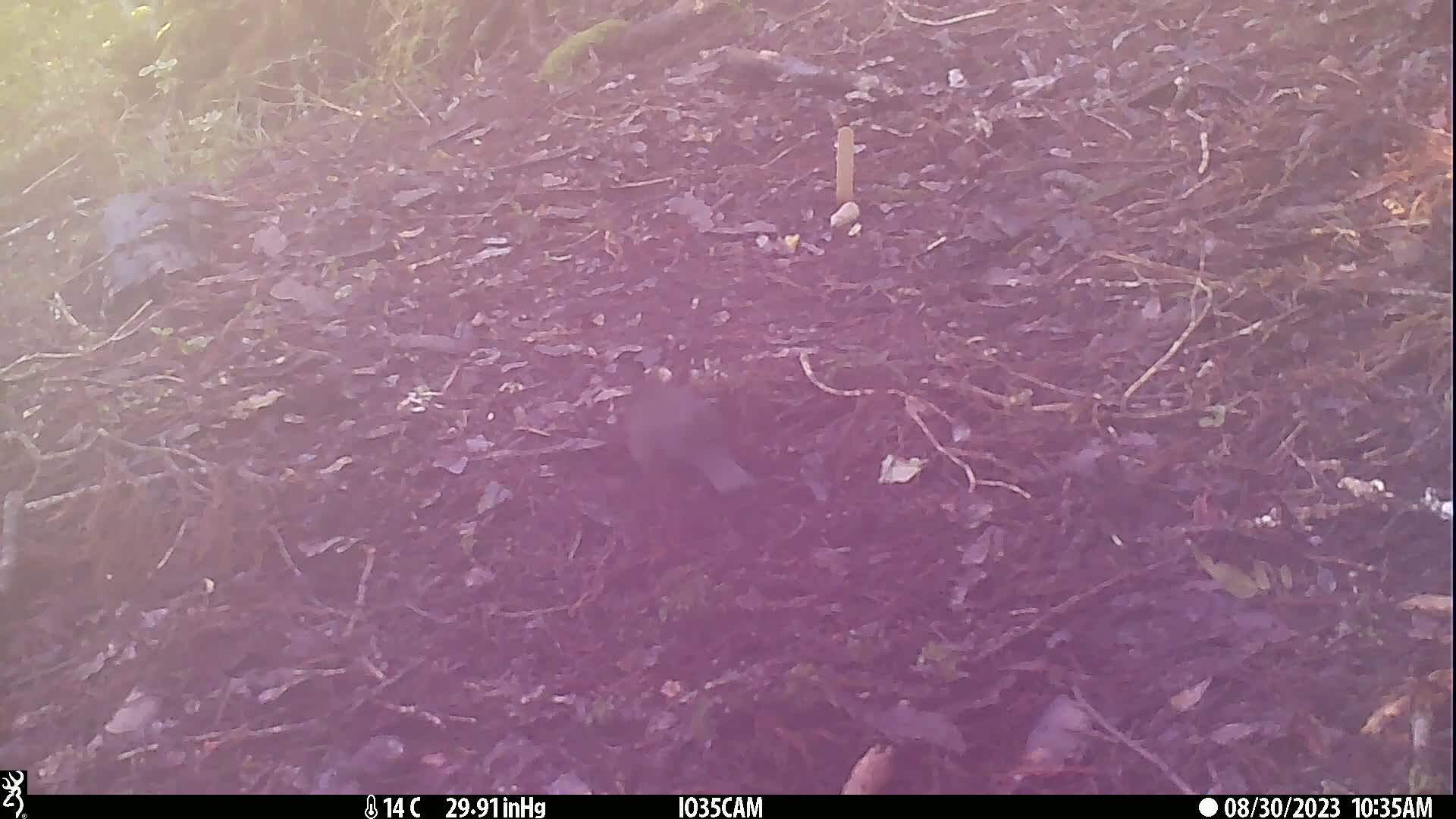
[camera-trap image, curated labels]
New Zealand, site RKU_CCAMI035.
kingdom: Animalia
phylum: Chordata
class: Aves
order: Passeriformes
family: Turdidae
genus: Turdus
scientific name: Turdus merula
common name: eurasian blackbird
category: blackbird